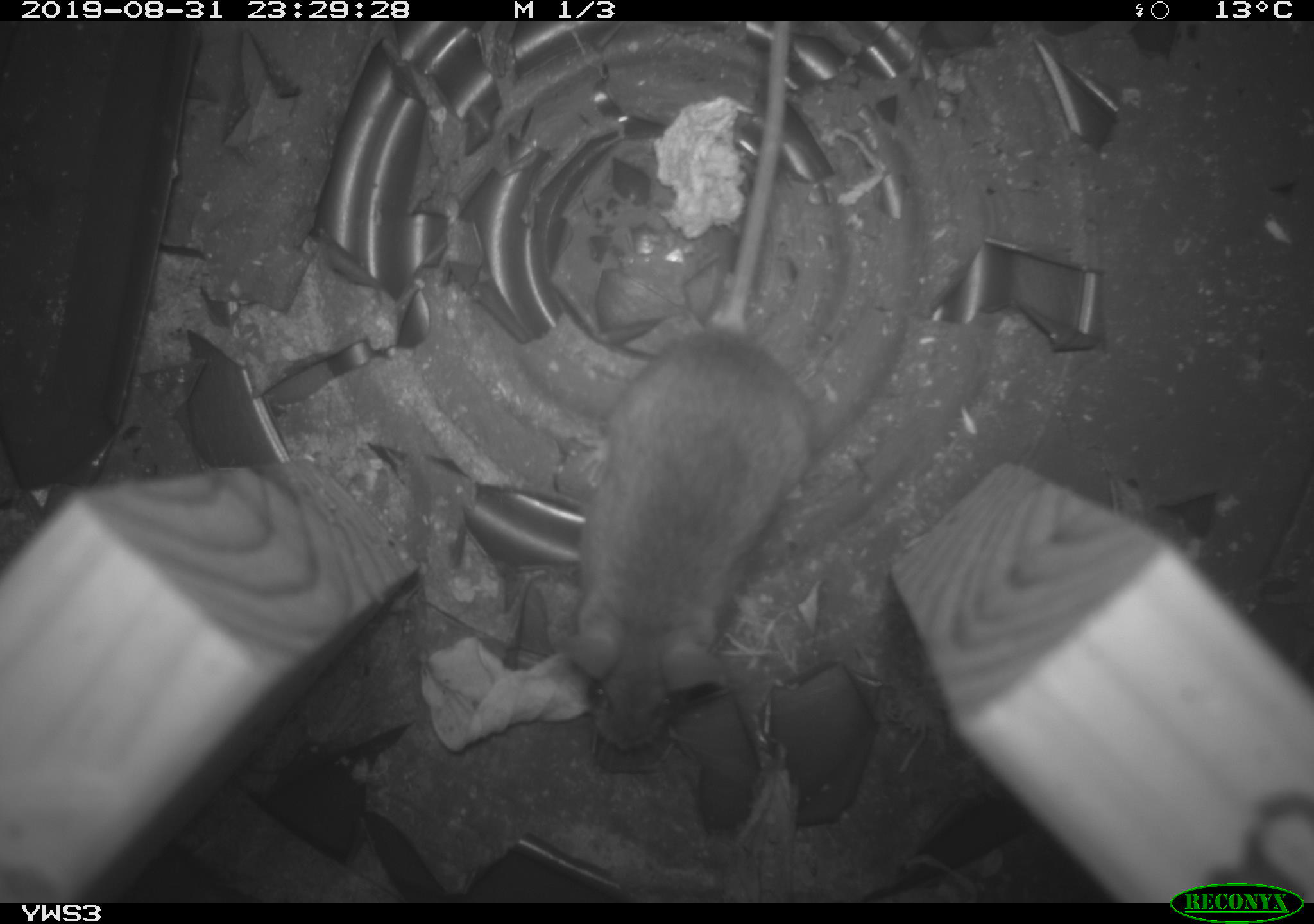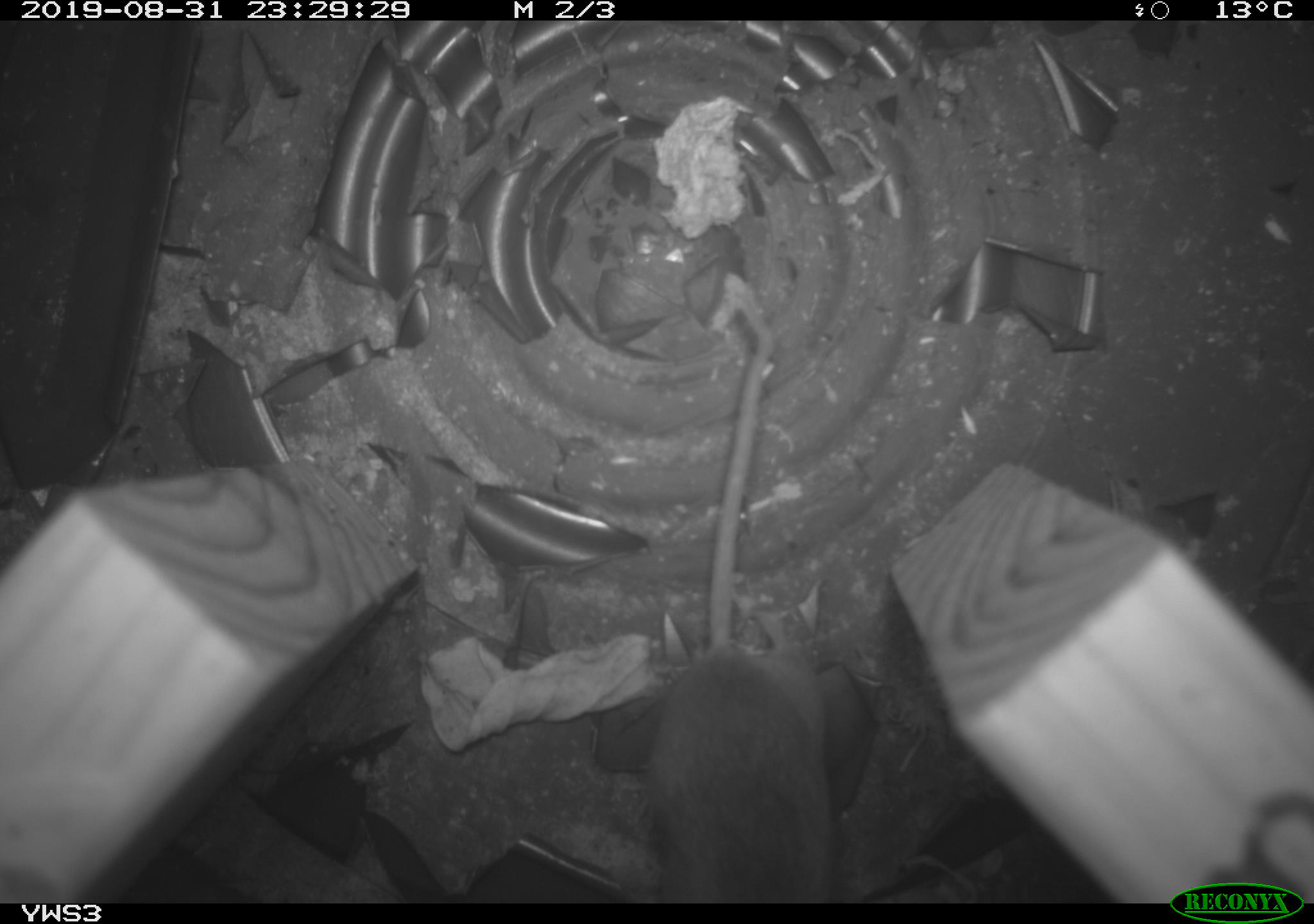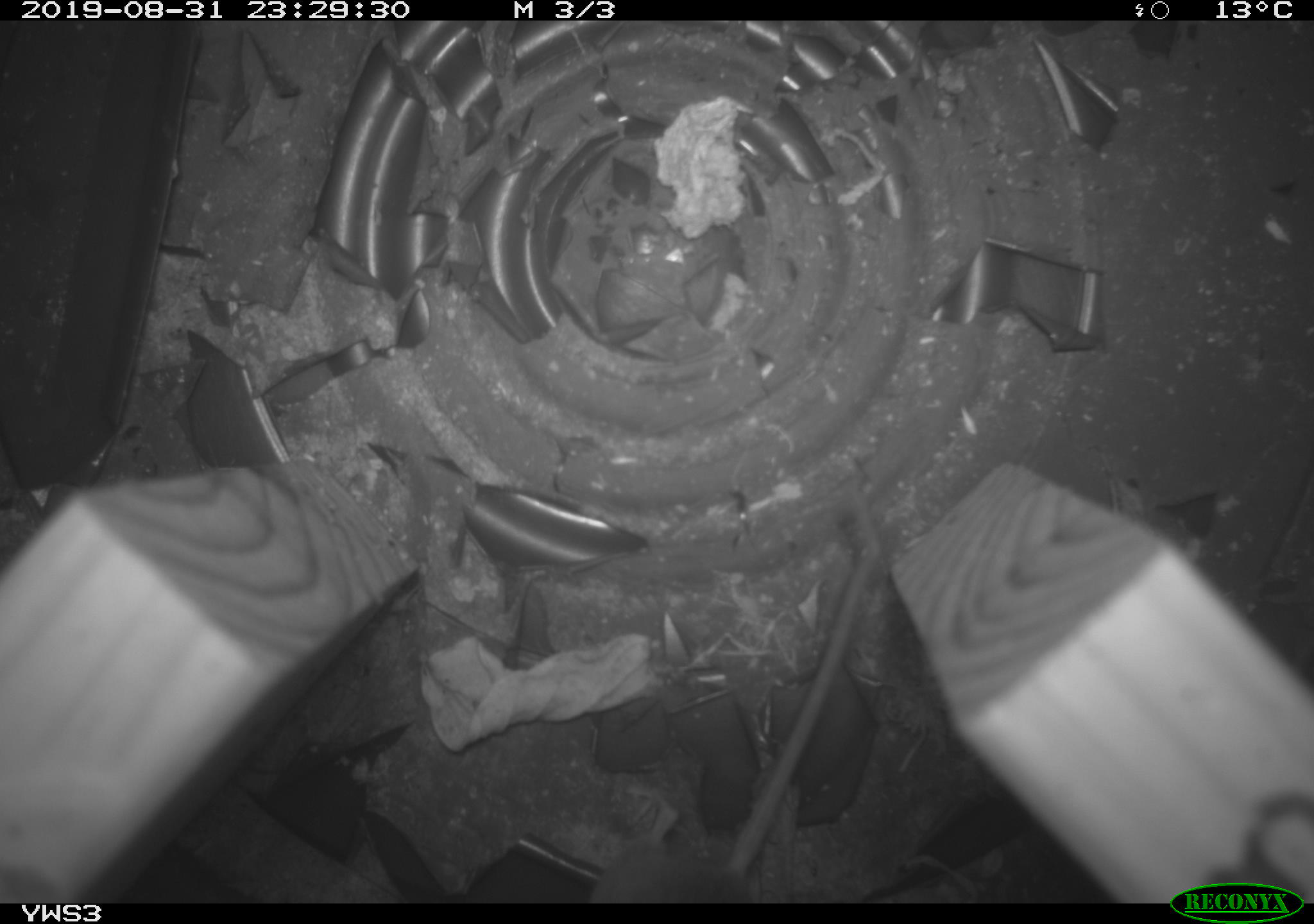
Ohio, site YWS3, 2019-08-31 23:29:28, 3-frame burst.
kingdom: Animalia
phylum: Chordata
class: Mammalia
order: Rodentia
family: Cricetidae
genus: Peromyscus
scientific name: Peromyscus leucopus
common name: white-footed mouse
White-footed mouse (Peromyscus leucopus).